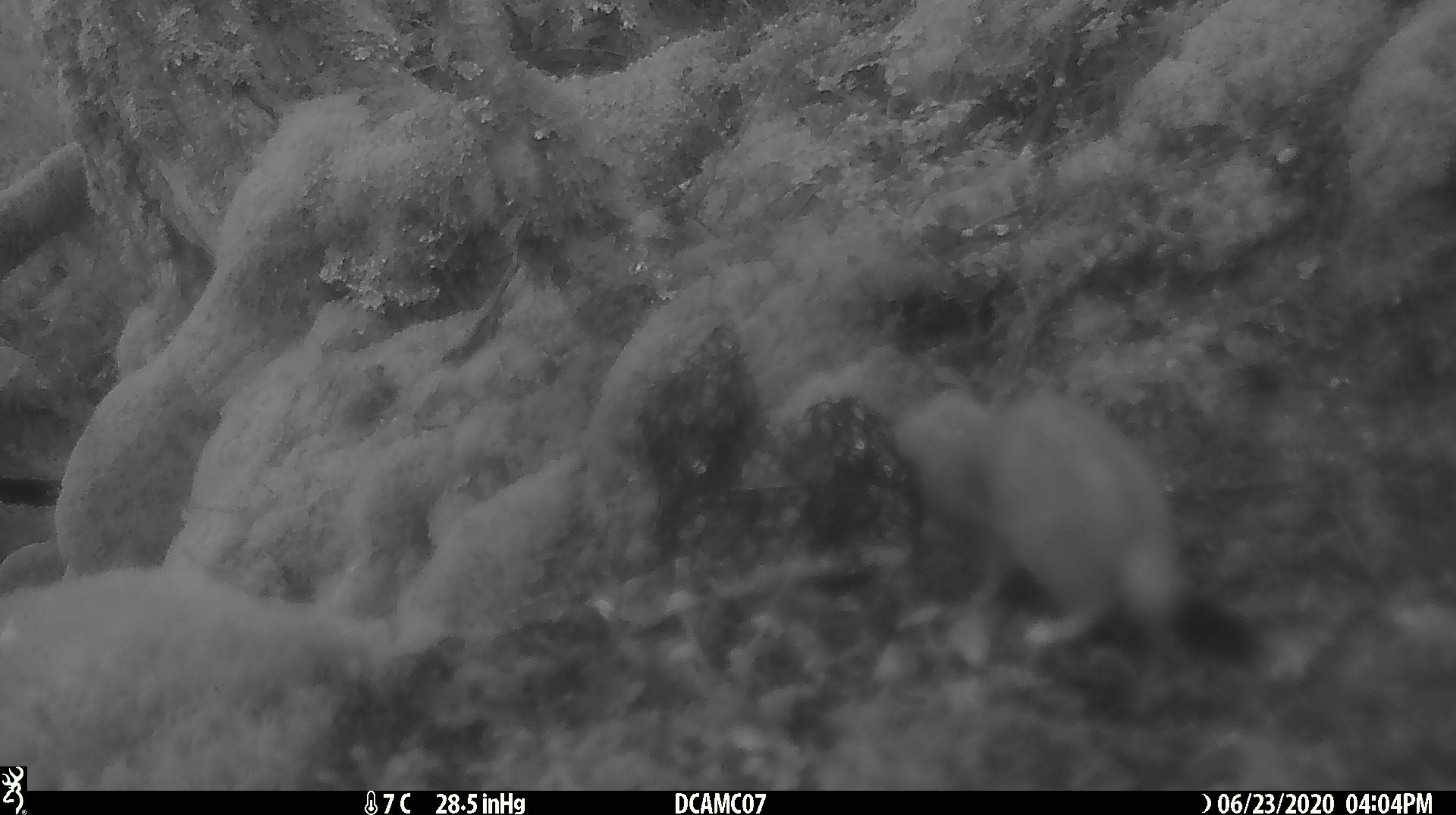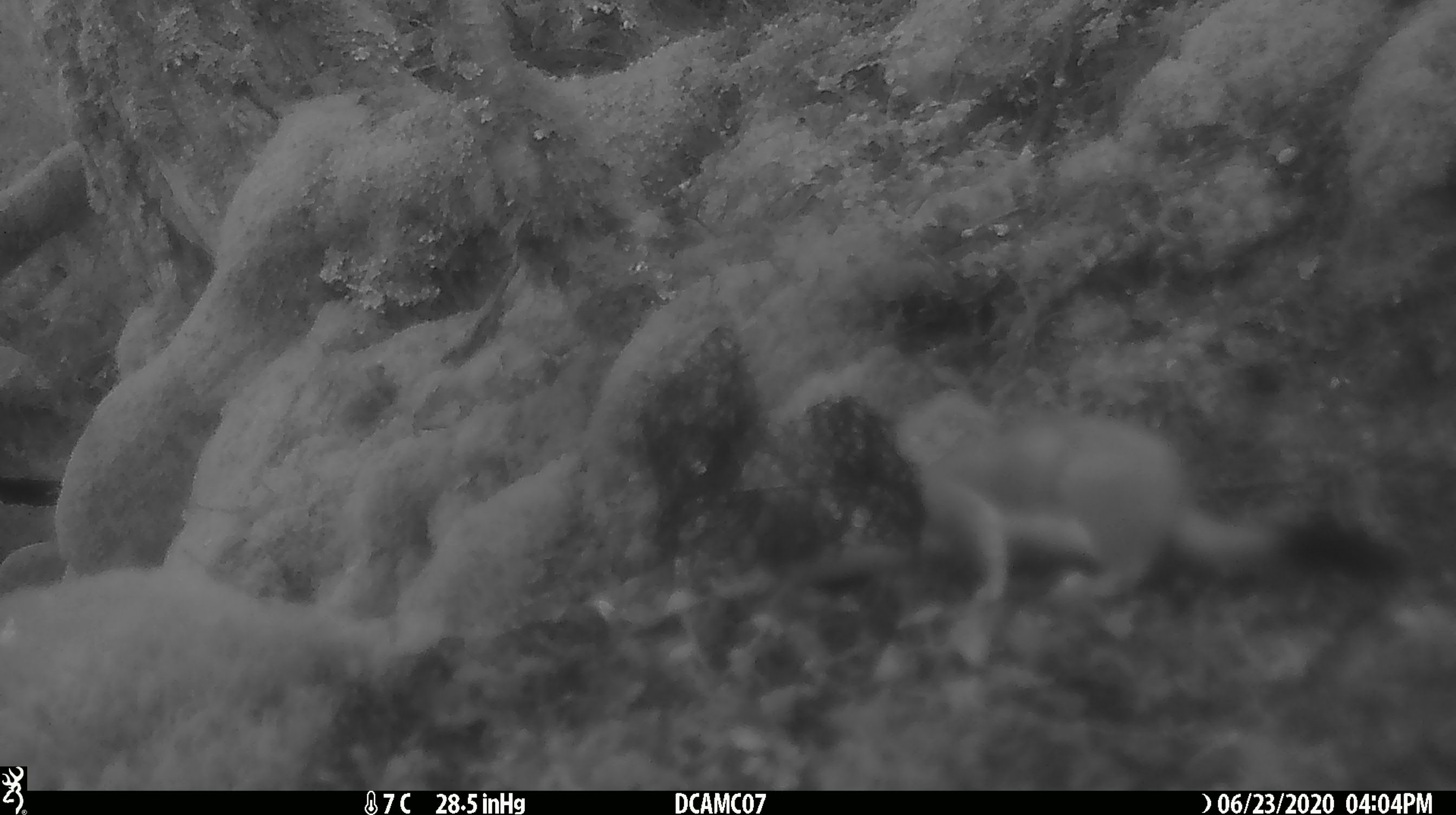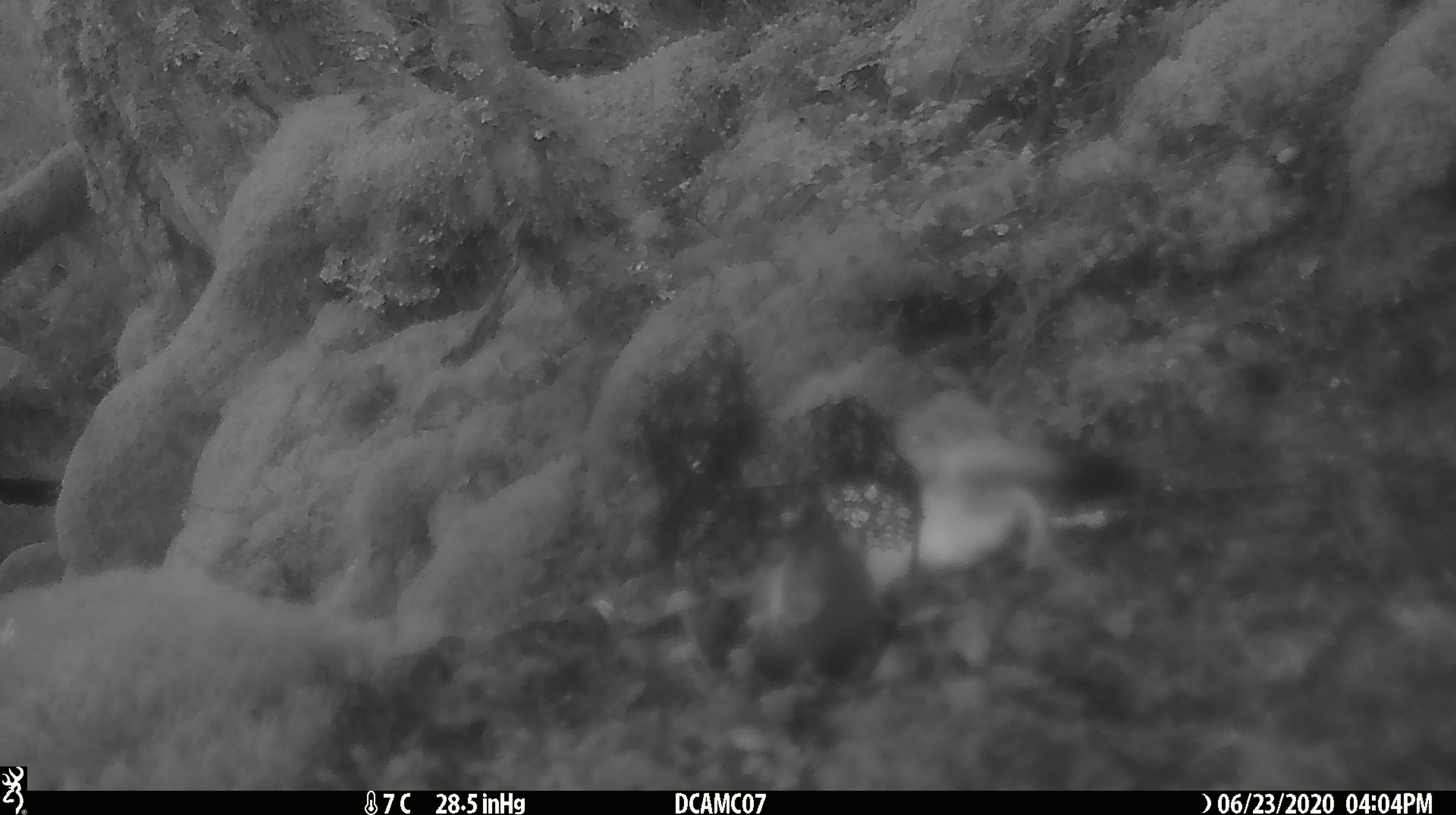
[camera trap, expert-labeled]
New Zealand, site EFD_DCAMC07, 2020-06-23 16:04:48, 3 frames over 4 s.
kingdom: Animalia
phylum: Chordata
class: Mammalia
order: Carnivora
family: Mustelidae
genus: Mustela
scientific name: Mustela erminea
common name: stoat